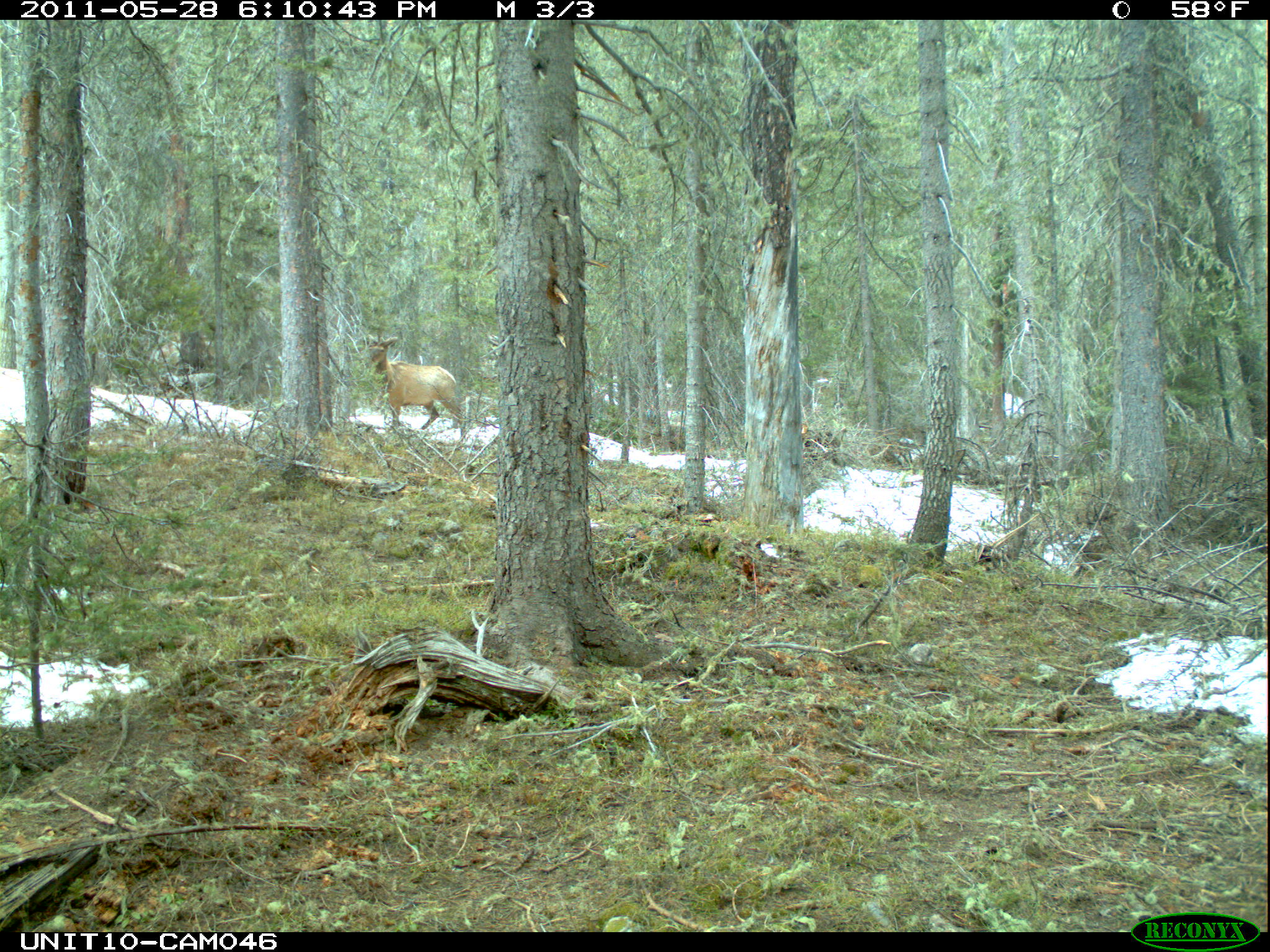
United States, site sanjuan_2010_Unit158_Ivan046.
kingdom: Animalia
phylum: Chordata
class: Mammalia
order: Artiodactyla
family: Cervidae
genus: Cervus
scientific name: Cervus elaphus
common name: red deer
Cervus elaphus (red deer).